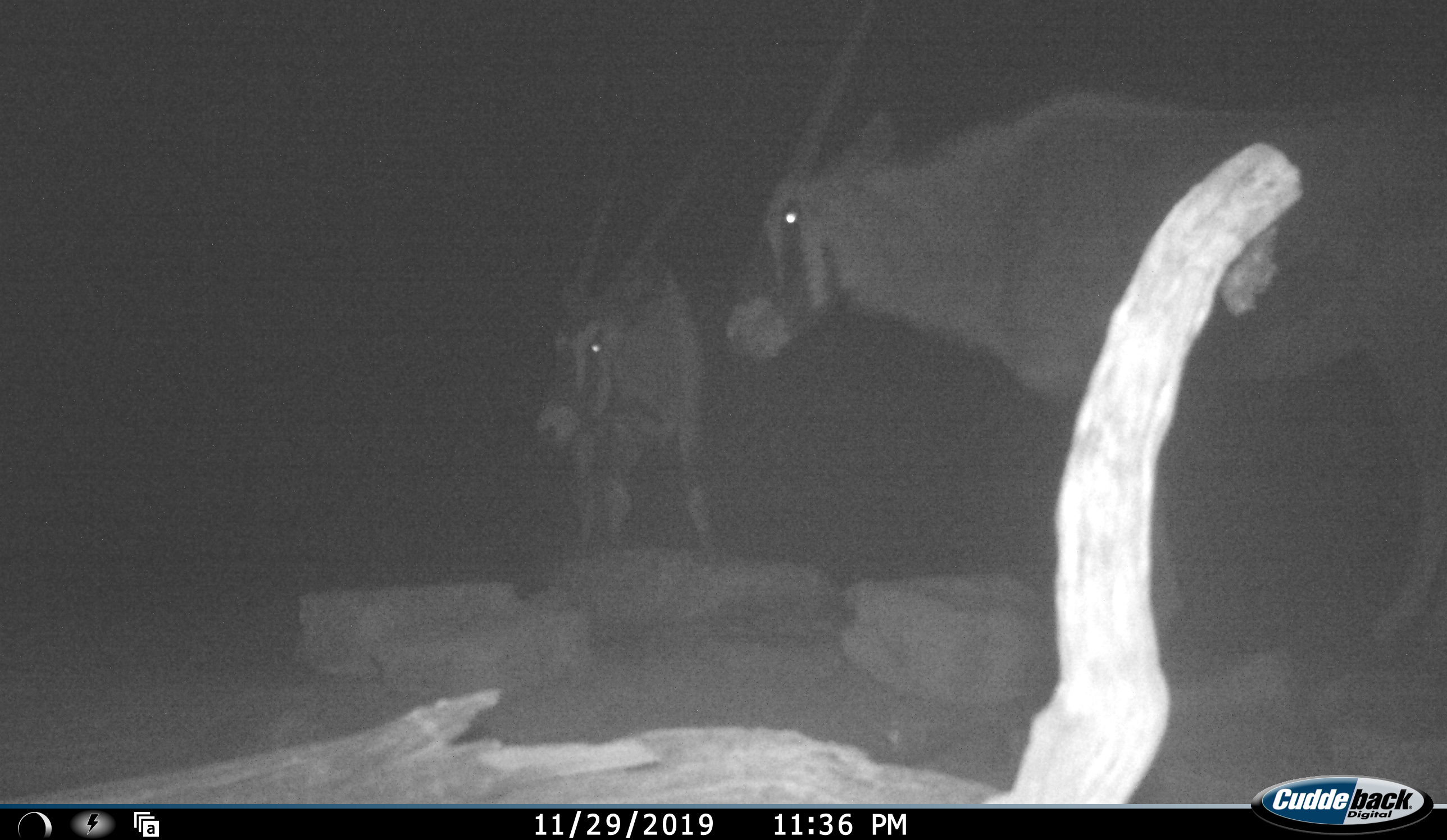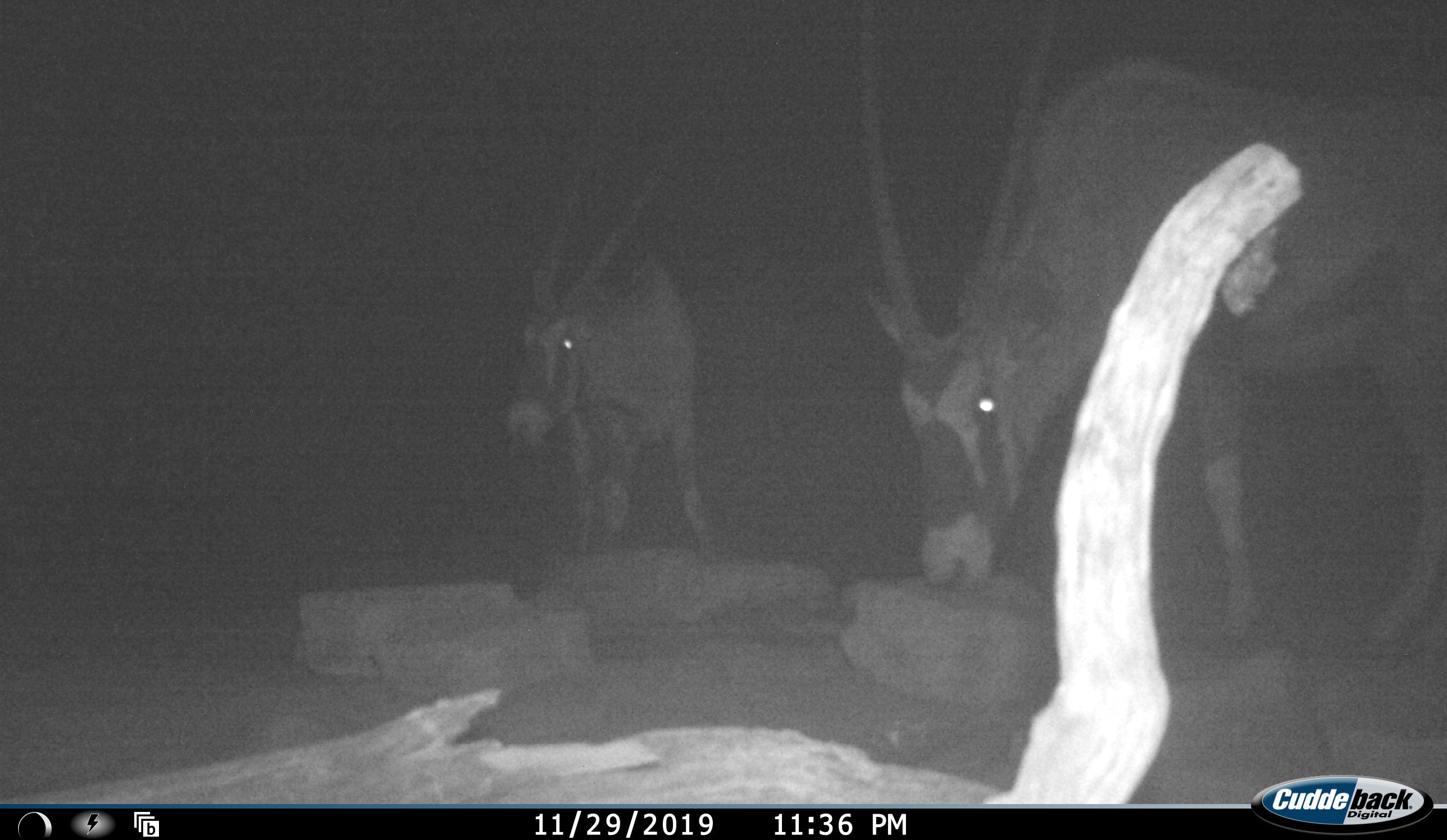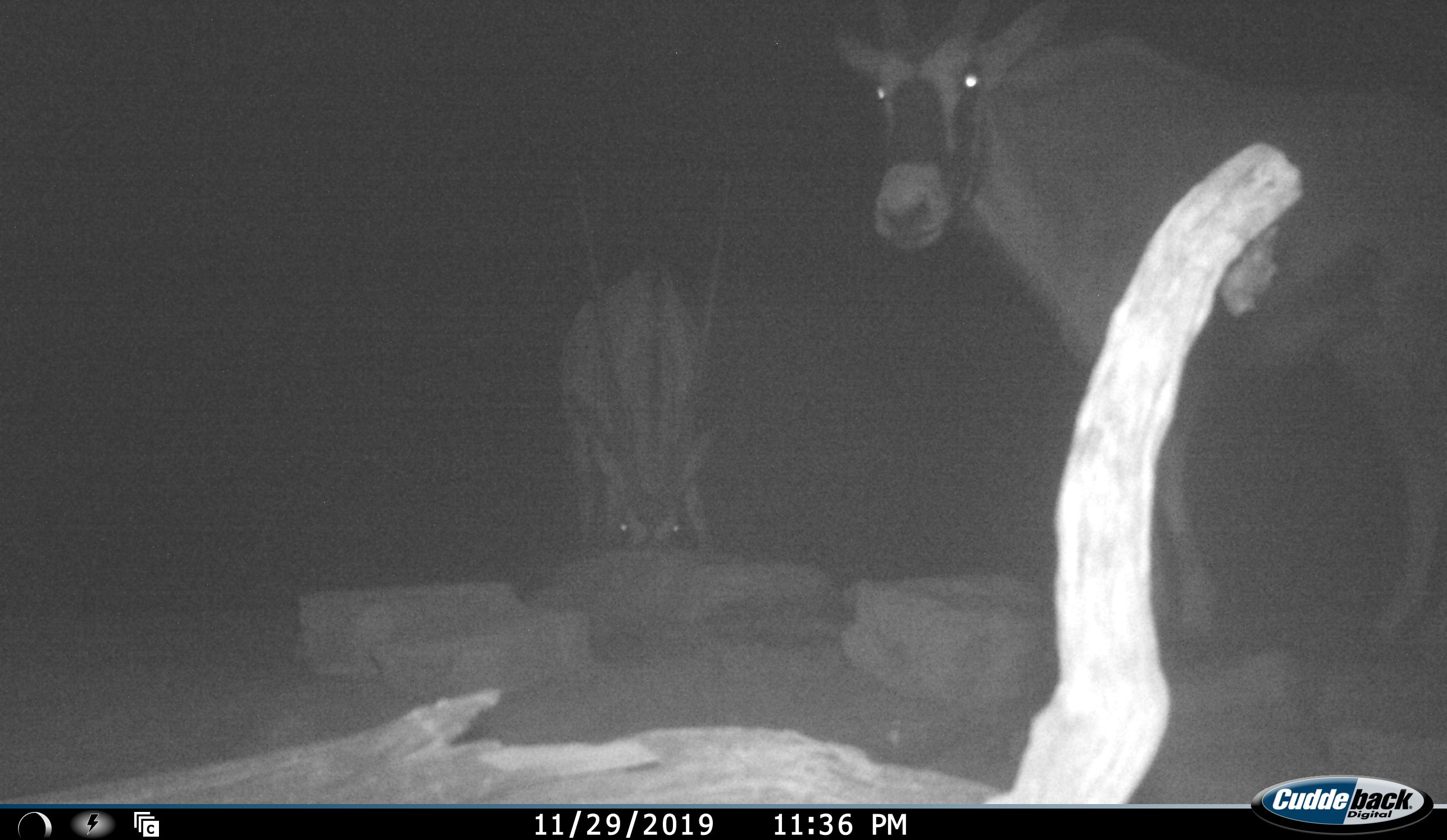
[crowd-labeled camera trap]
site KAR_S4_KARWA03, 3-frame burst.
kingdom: Animalia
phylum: Chordata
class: Mammalia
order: Artiodactyla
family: Bovidae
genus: Oryx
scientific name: Oryx gazella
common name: gemsbok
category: oryx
Oryx (gemsbok) (Oryx gazella), count 2. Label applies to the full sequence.